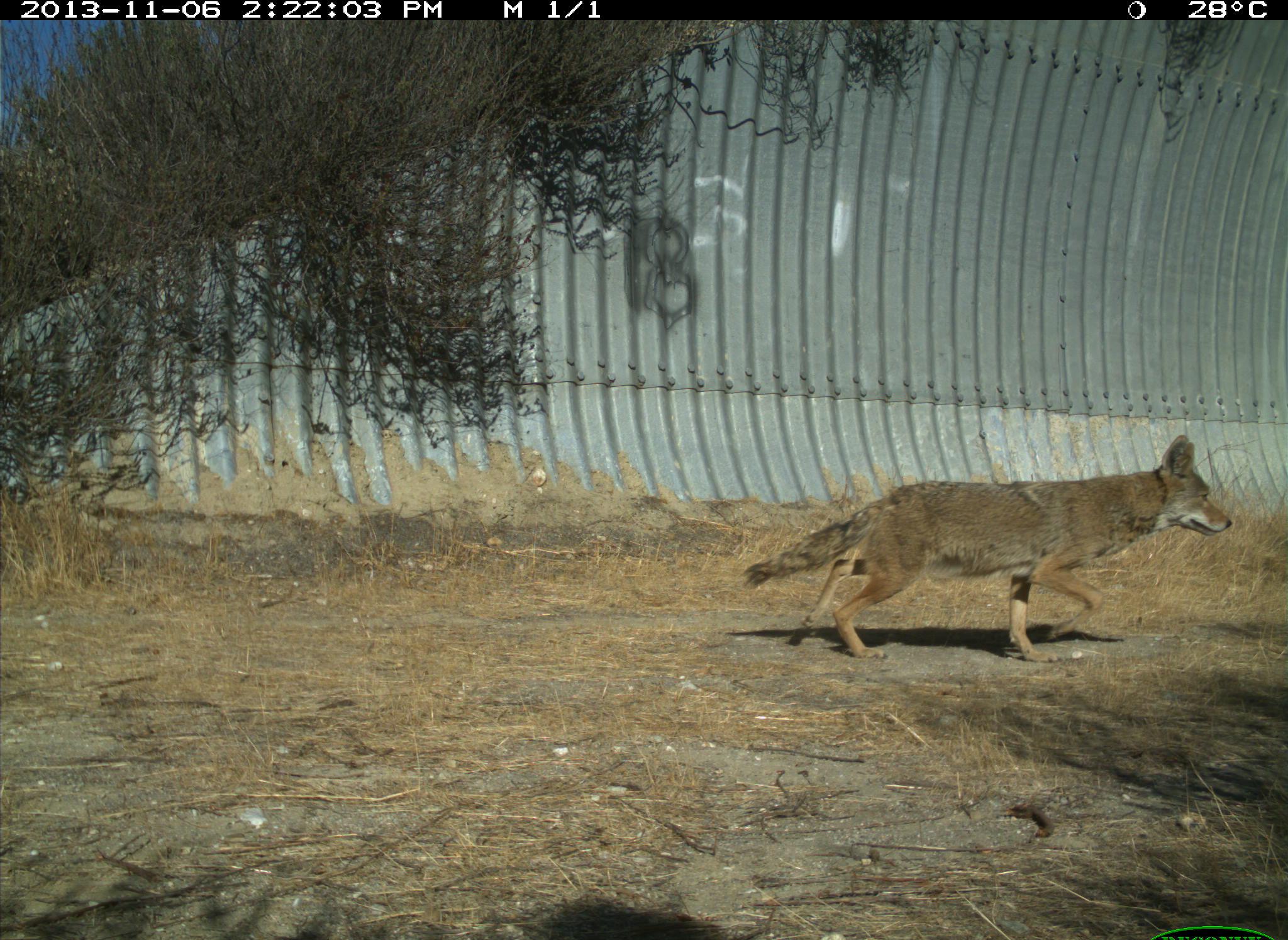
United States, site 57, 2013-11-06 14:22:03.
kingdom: Animalia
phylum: Chordata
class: Mammalia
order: Carnivora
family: Canidae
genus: Canis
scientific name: Canis latrans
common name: coyote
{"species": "coyote (Canis latrans)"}